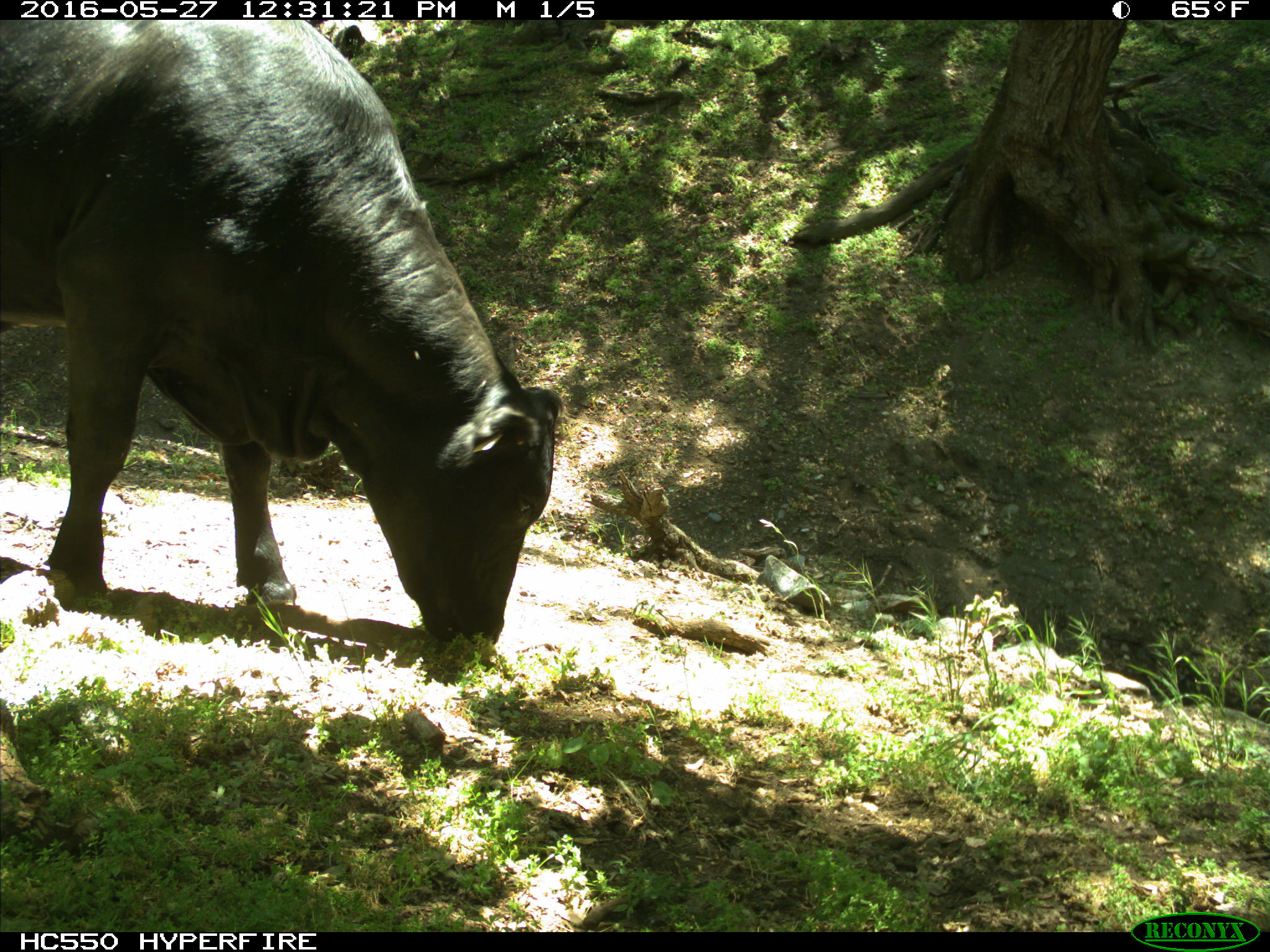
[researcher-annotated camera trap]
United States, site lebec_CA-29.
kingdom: Animalia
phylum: Chordata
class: Mammalia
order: Artiodactyla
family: Bovidae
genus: Bos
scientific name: Bos taurus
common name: domestic cow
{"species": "Bos taurus (domestic cow)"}